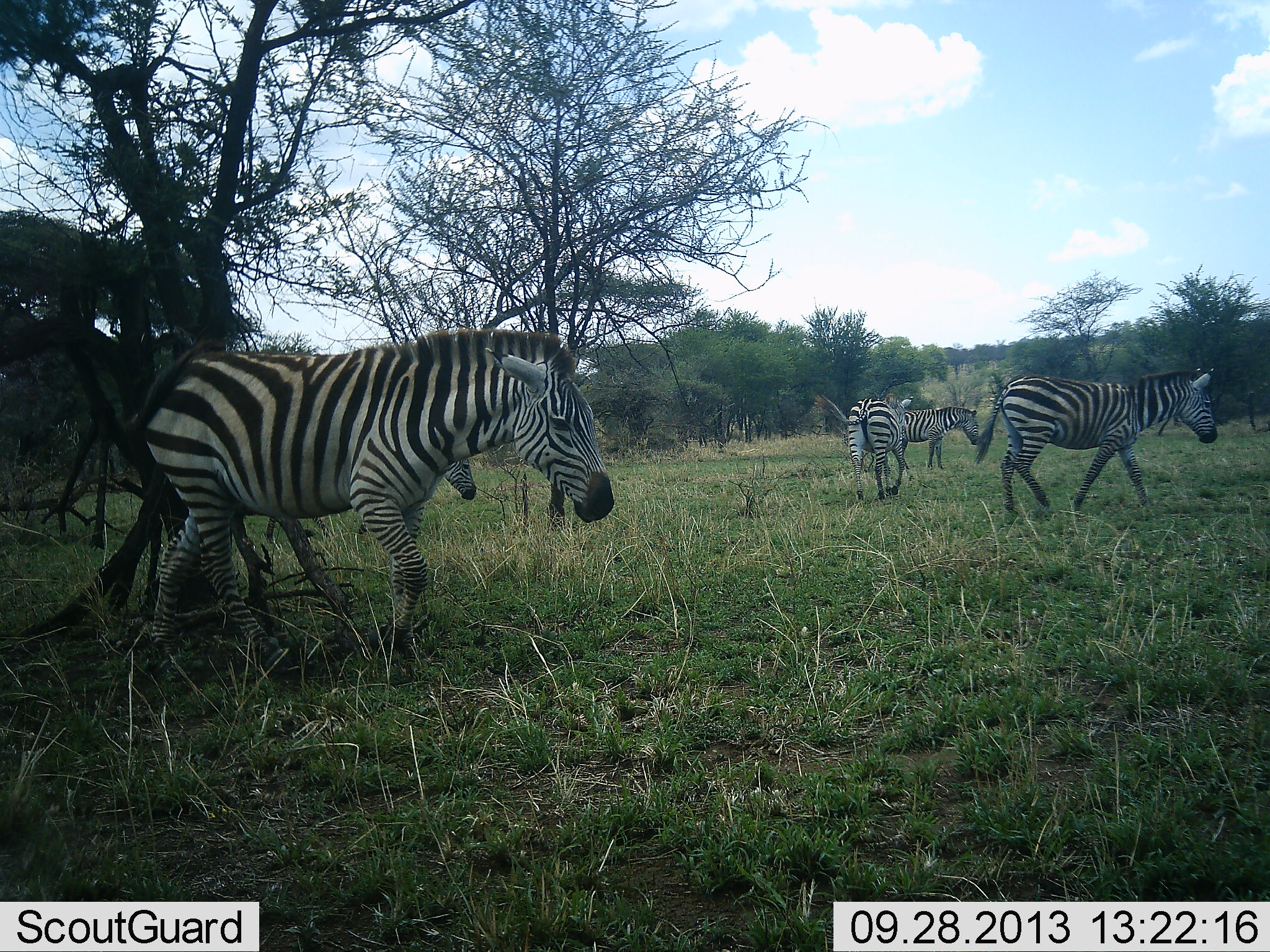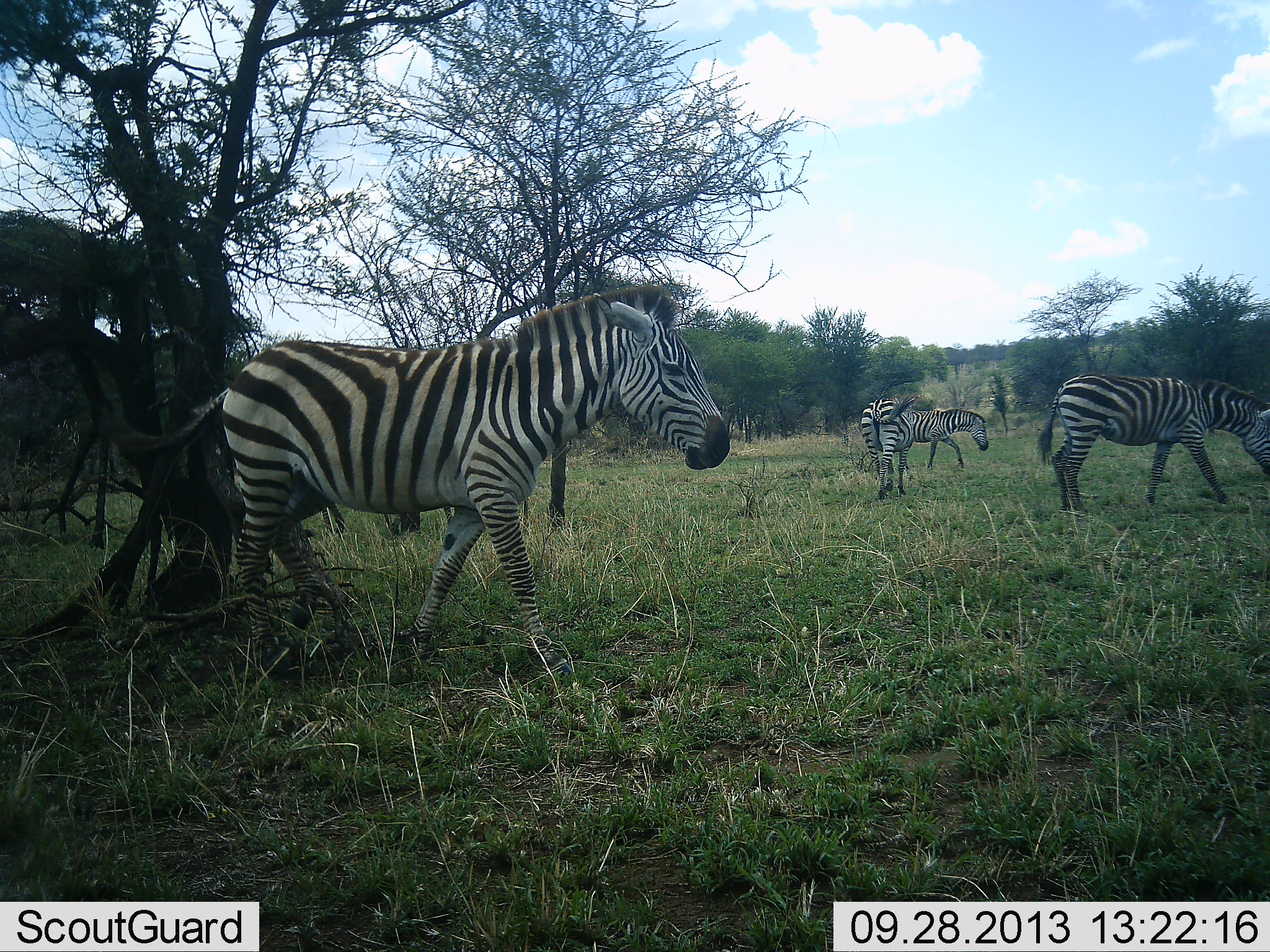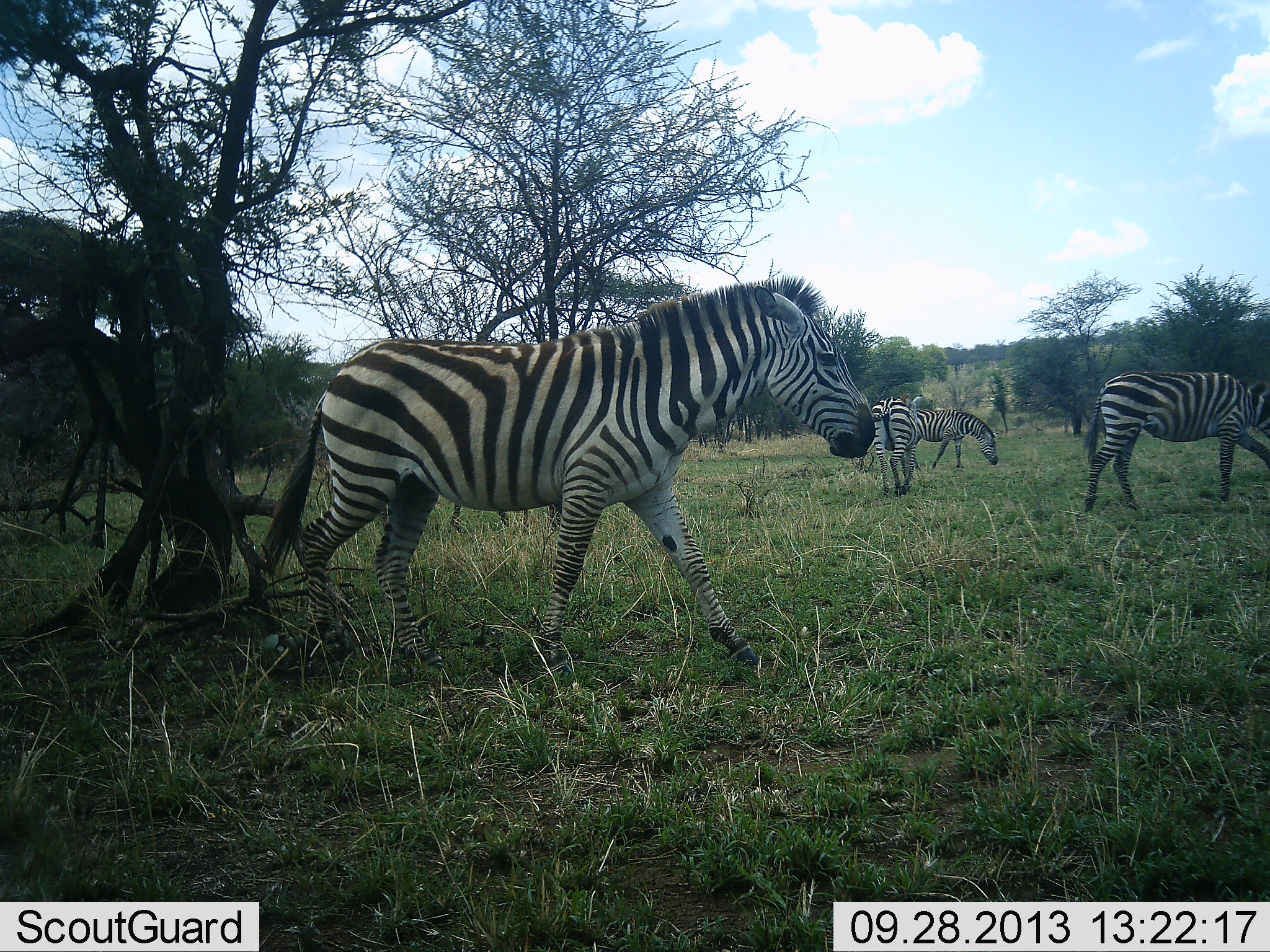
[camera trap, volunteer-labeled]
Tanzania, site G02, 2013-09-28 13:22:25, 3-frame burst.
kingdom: Animalia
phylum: Chordata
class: Mammalia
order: Perissodactyla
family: Equidae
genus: Equus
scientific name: Equus quagga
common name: plains zebra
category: zebra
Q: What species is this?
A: Zebra (plains zebra) (Equus quagga).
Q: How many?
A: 4.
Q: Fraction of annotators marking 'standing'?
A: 0%.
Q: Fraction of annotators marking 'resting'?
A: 0%.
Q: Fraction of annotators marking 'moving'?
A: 90%.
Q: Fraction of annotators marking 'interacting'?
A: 10%.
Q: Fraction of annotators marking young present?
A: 0%.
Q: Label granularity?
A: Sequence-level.